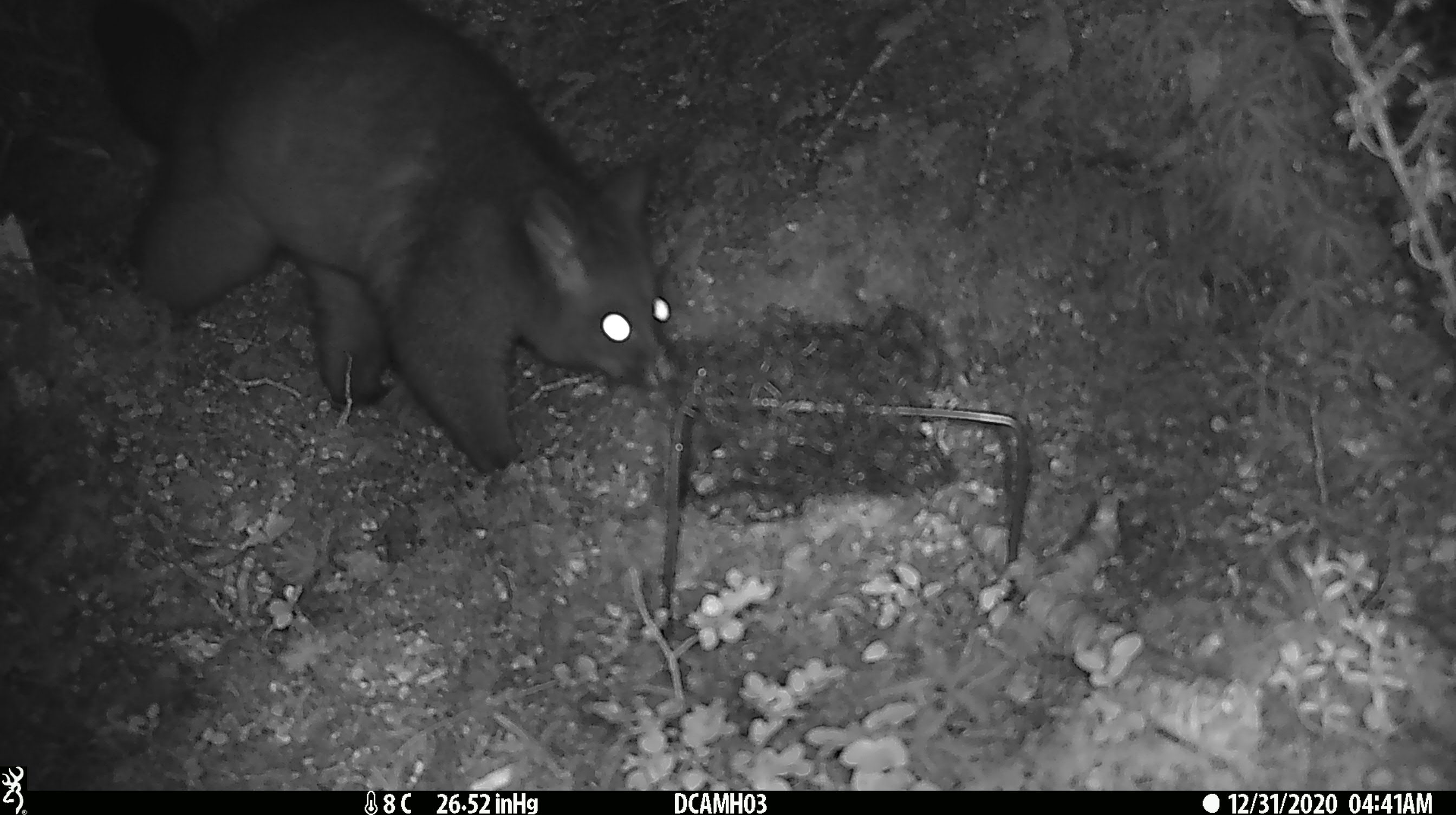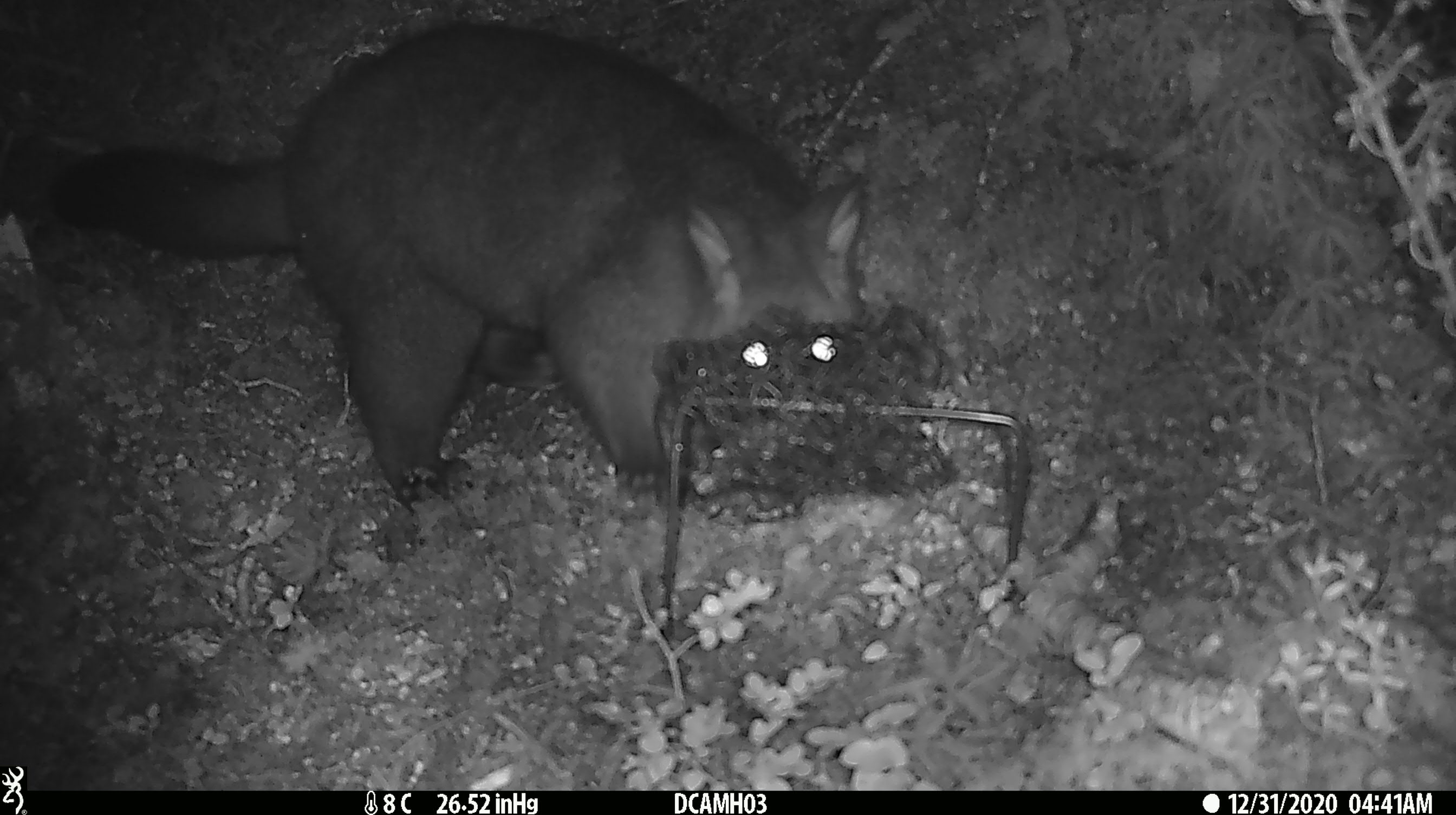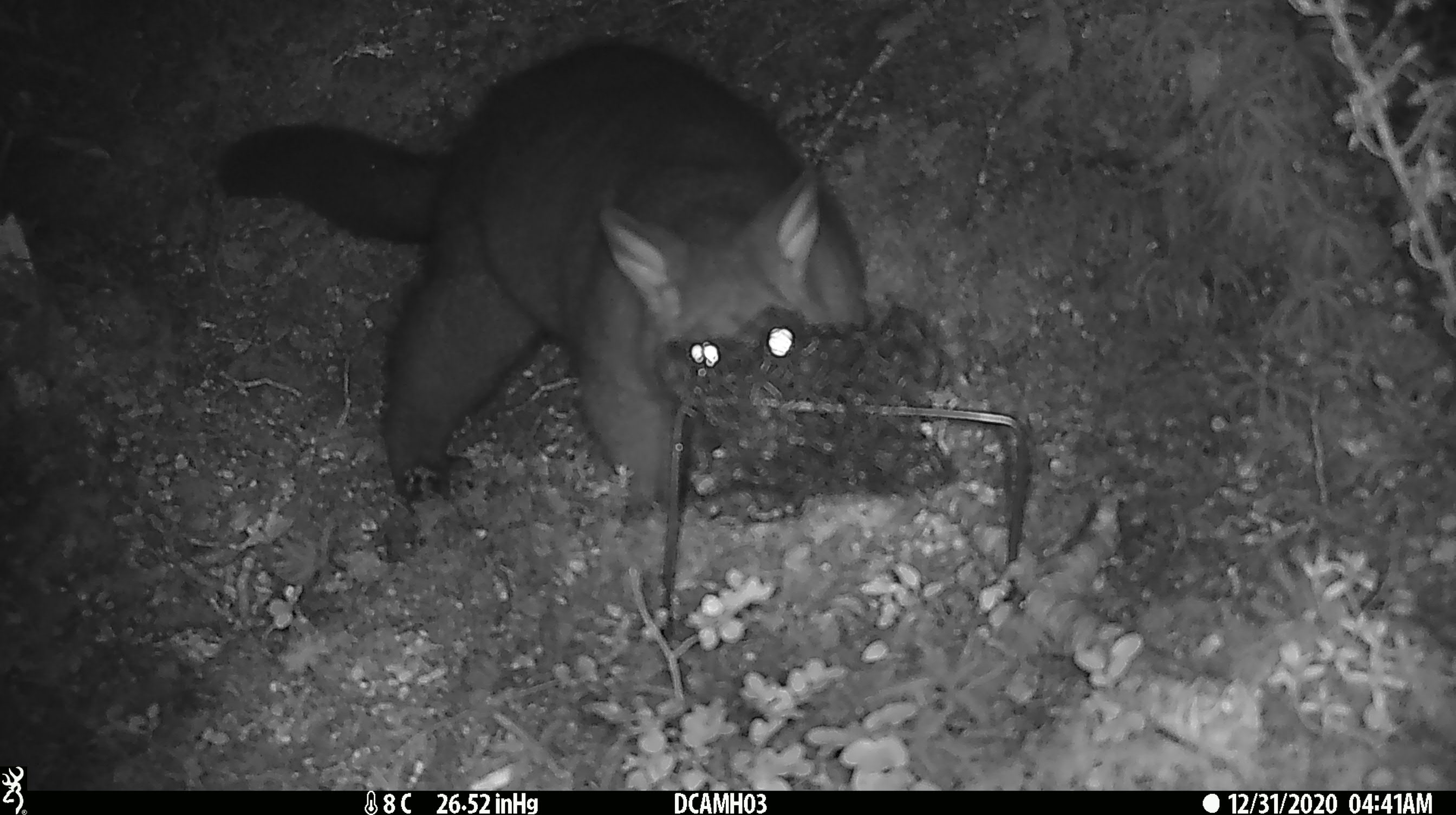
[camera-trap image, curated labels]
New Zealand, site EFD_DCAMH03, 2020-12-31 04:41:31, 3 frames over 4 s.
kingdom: Animalia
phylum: Chordata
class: Mammalia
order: Diprotodontia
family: Phalangeridae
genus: Trichosurus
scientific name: Trichosurus vulpecula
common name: common brushtail possum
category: possum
Possum (common brushtail possum) (Trichosurus vulpecula).